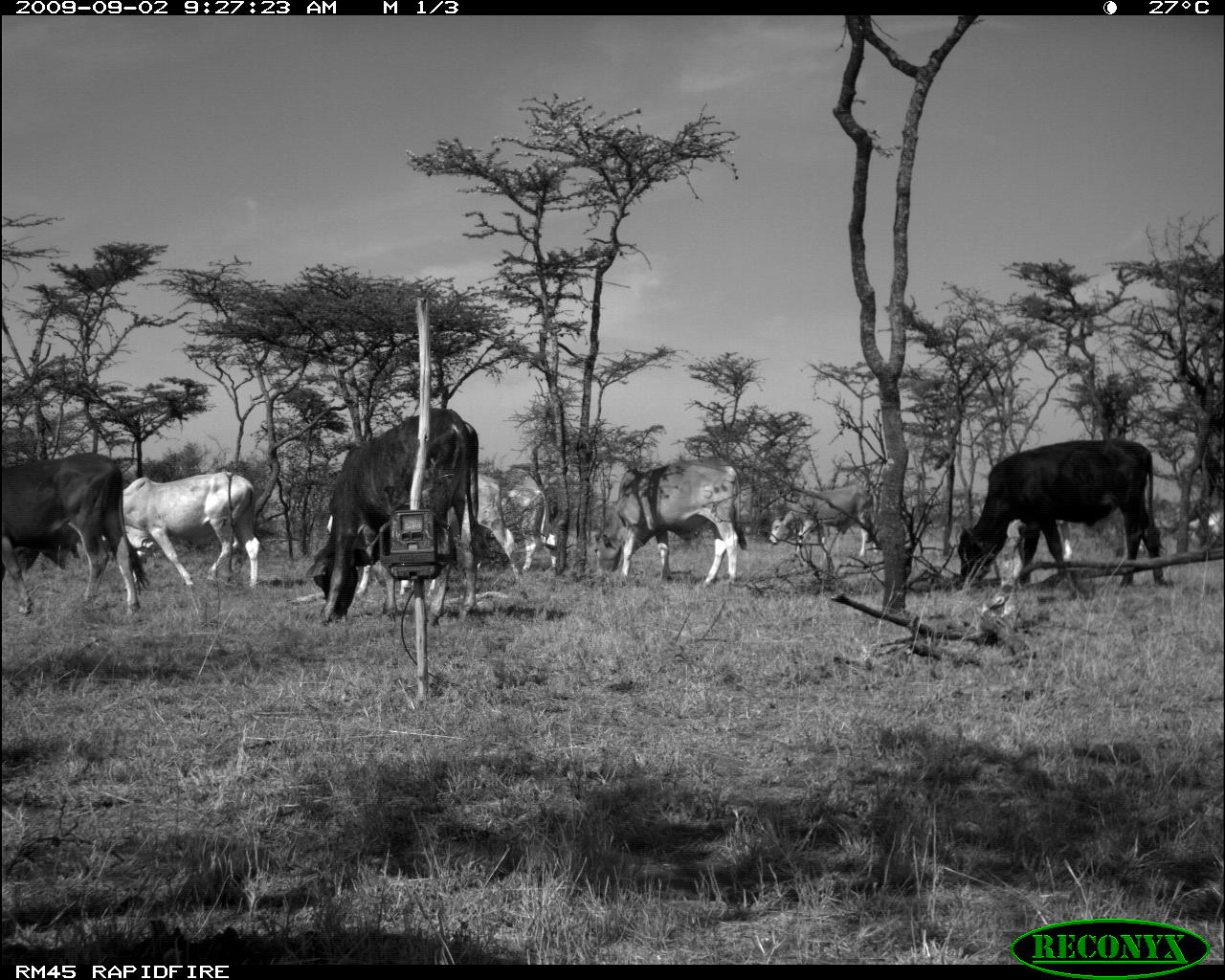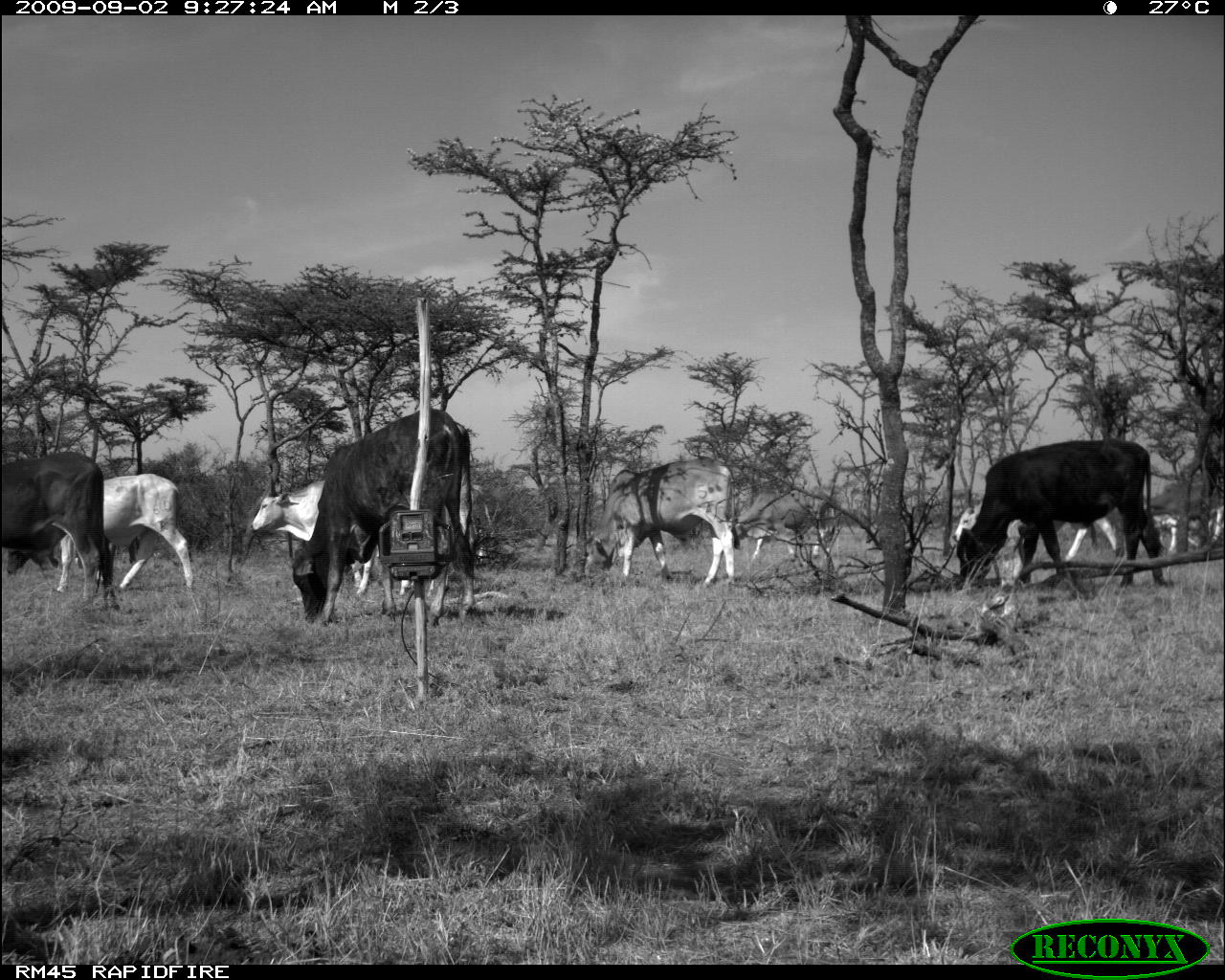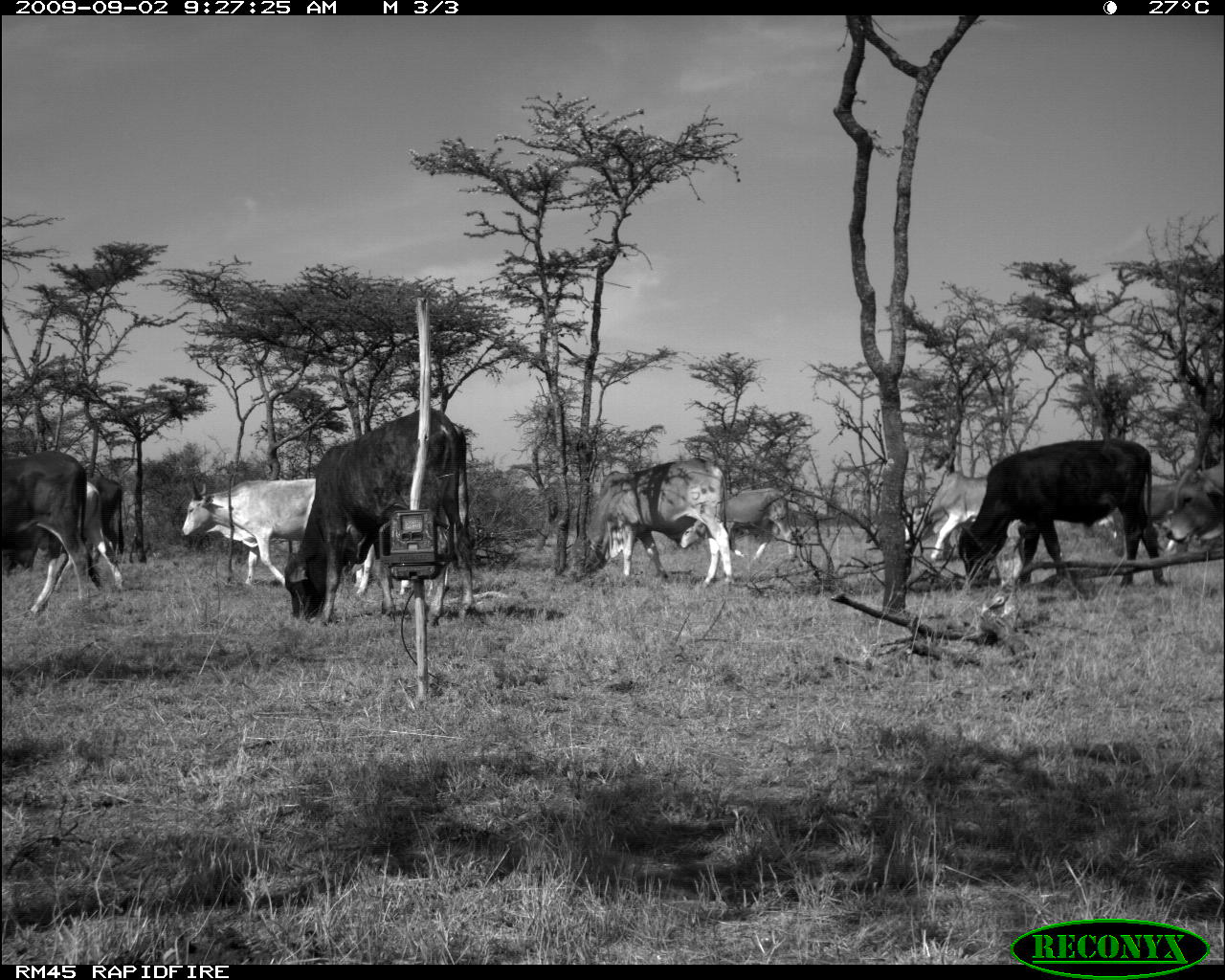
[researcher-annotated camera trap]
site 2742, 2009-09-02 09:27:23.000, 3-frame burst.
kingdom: Animalia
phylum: Chordata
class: Mammalia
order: Artiodactyla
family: Bovidae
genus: Bos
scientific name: Bos taurus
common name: domestic cattle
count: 3